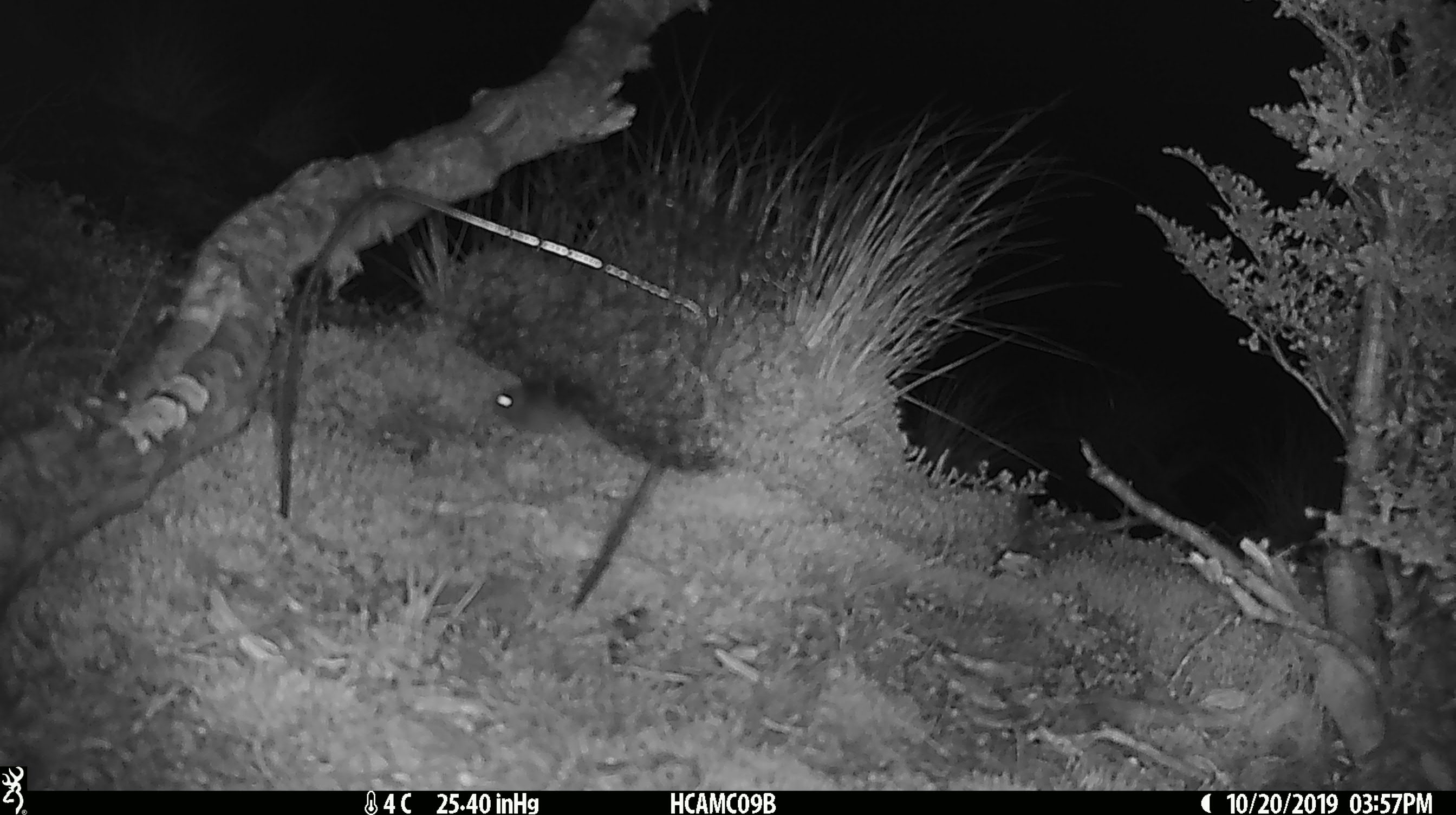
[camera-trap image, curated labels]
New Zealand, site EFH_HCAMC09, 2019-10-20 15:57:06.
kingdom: Animalia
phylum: Chordata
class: Mammalia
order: Rodentia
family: Muridae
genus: Mus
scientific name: Mus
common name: mouse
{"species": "mouse (Mus)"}